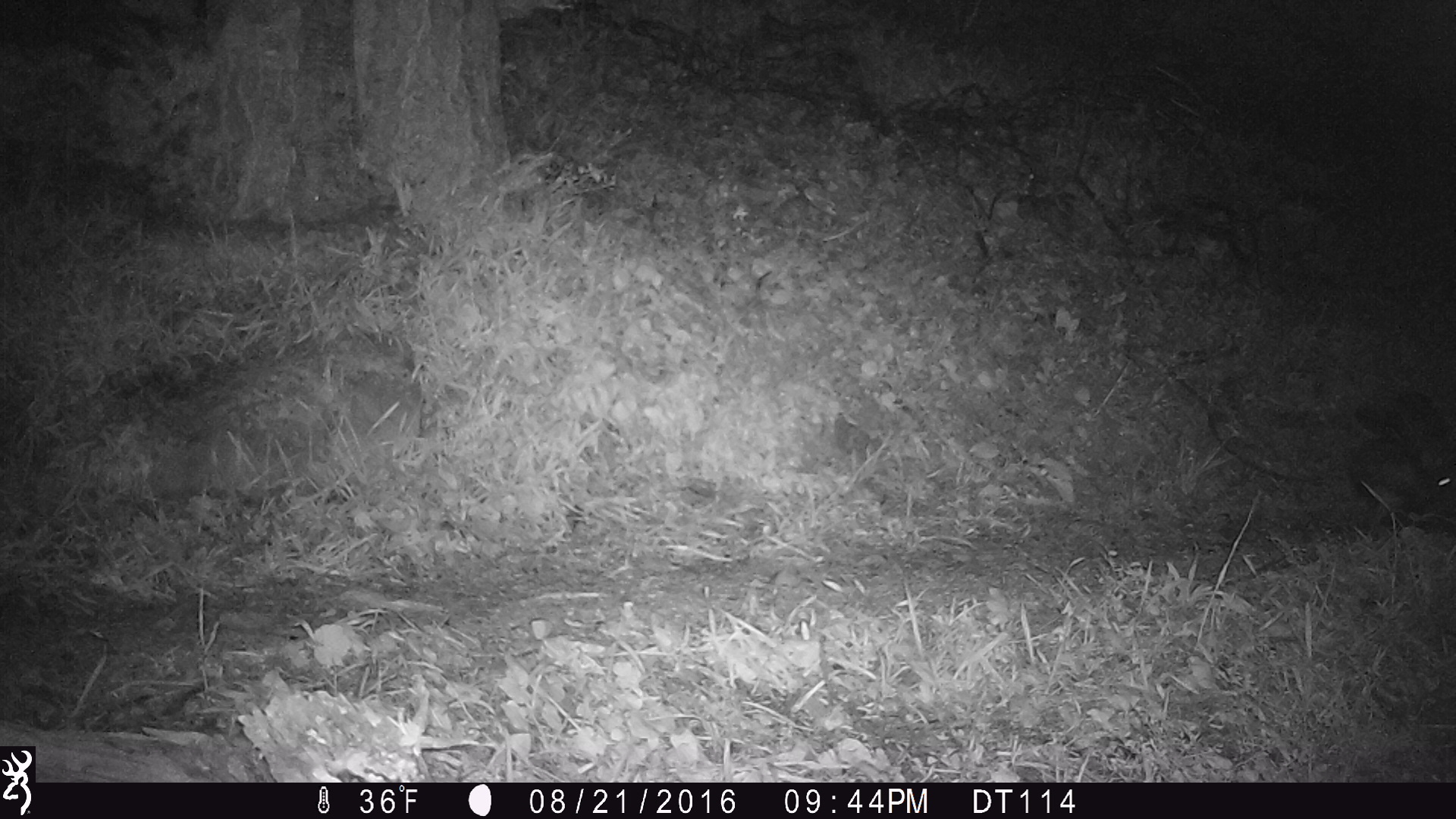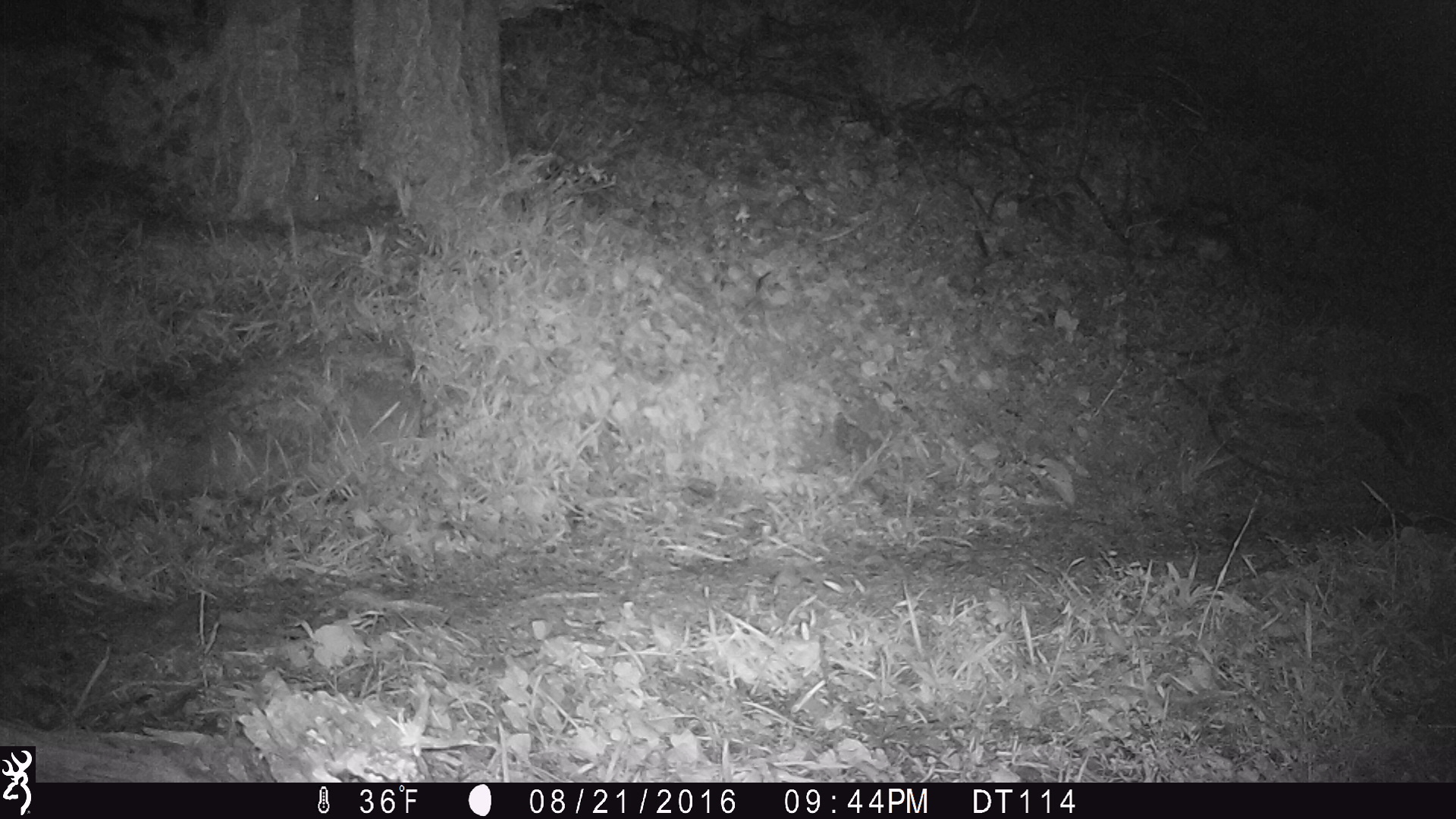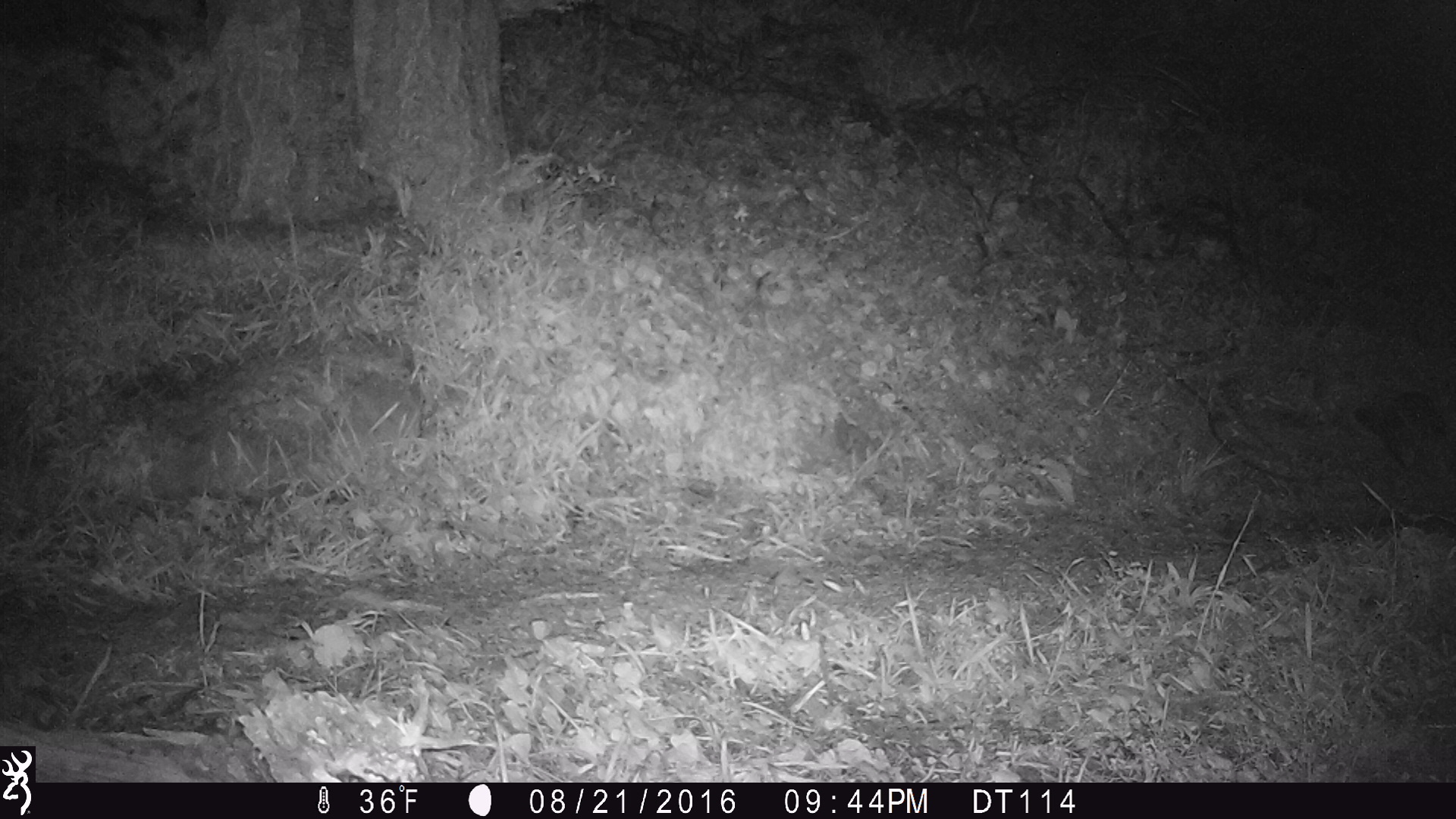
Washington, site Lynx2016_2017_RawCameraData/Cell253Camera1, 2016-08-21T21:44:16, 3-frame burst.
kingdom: Animalia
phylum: Chordata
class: Mammalia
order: Lagomorpha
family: Leporidae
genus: Lepus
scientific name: Lepus americanus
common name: snowshoe hare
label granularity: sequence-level